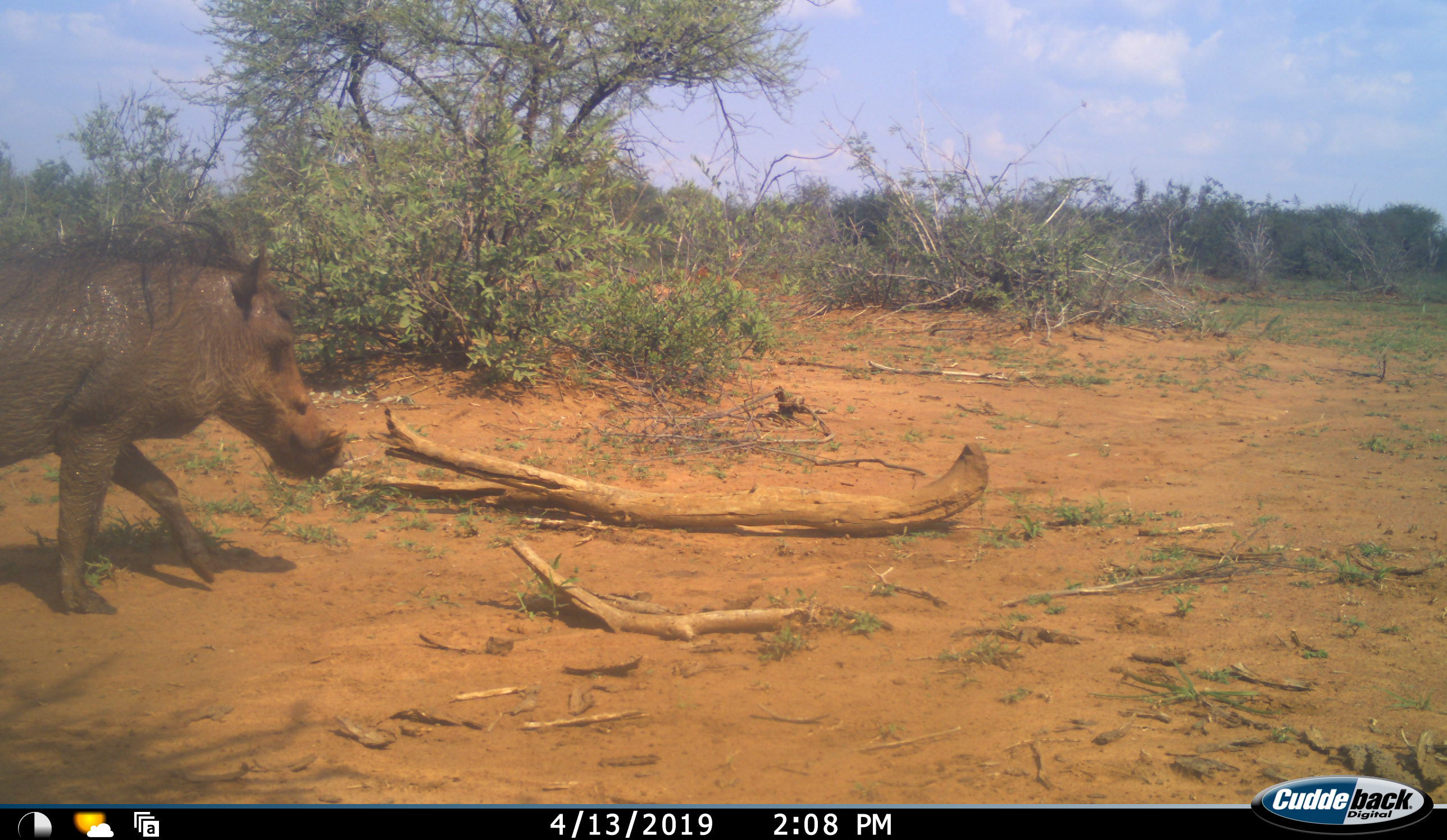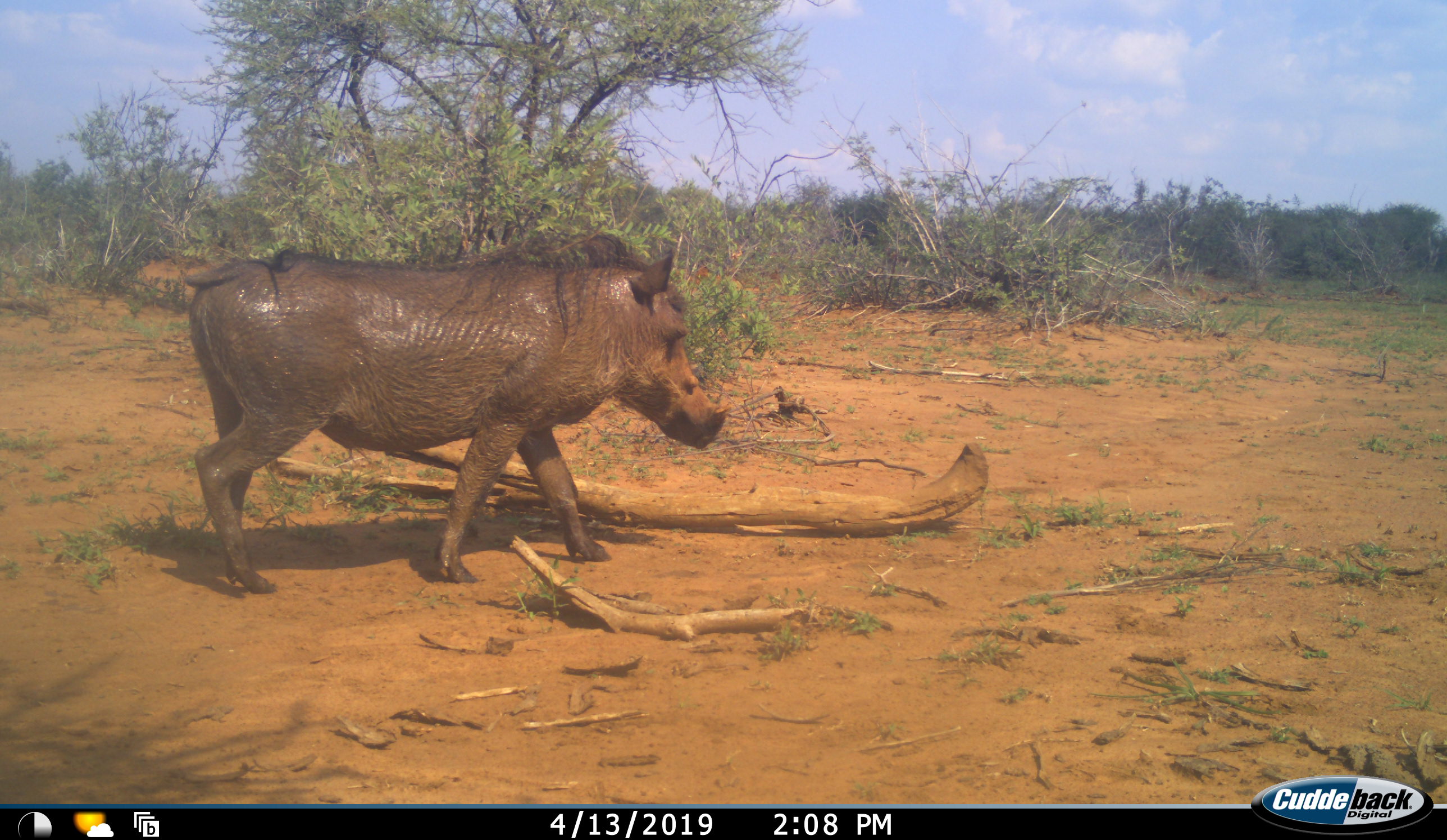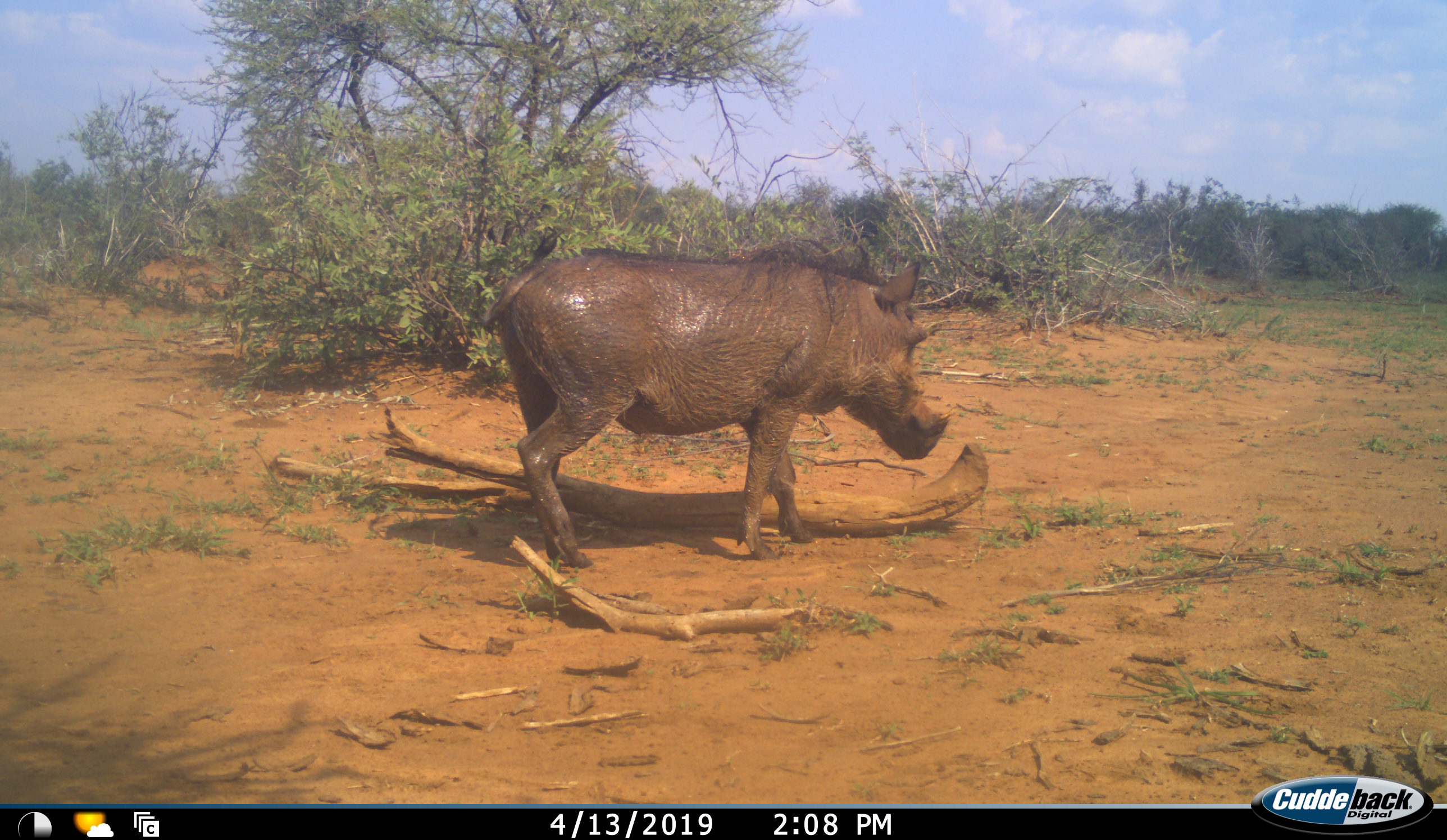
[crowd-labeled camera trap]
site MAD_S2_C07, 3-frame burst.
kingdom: Animalia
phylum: Chordata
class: Mammalia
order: Artiodactyla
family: Suidae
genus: Phacochoerus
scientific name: Phacochoerus africanus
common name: warthog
Warthog (Phacochoerus africanus), count 1. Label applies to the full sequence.